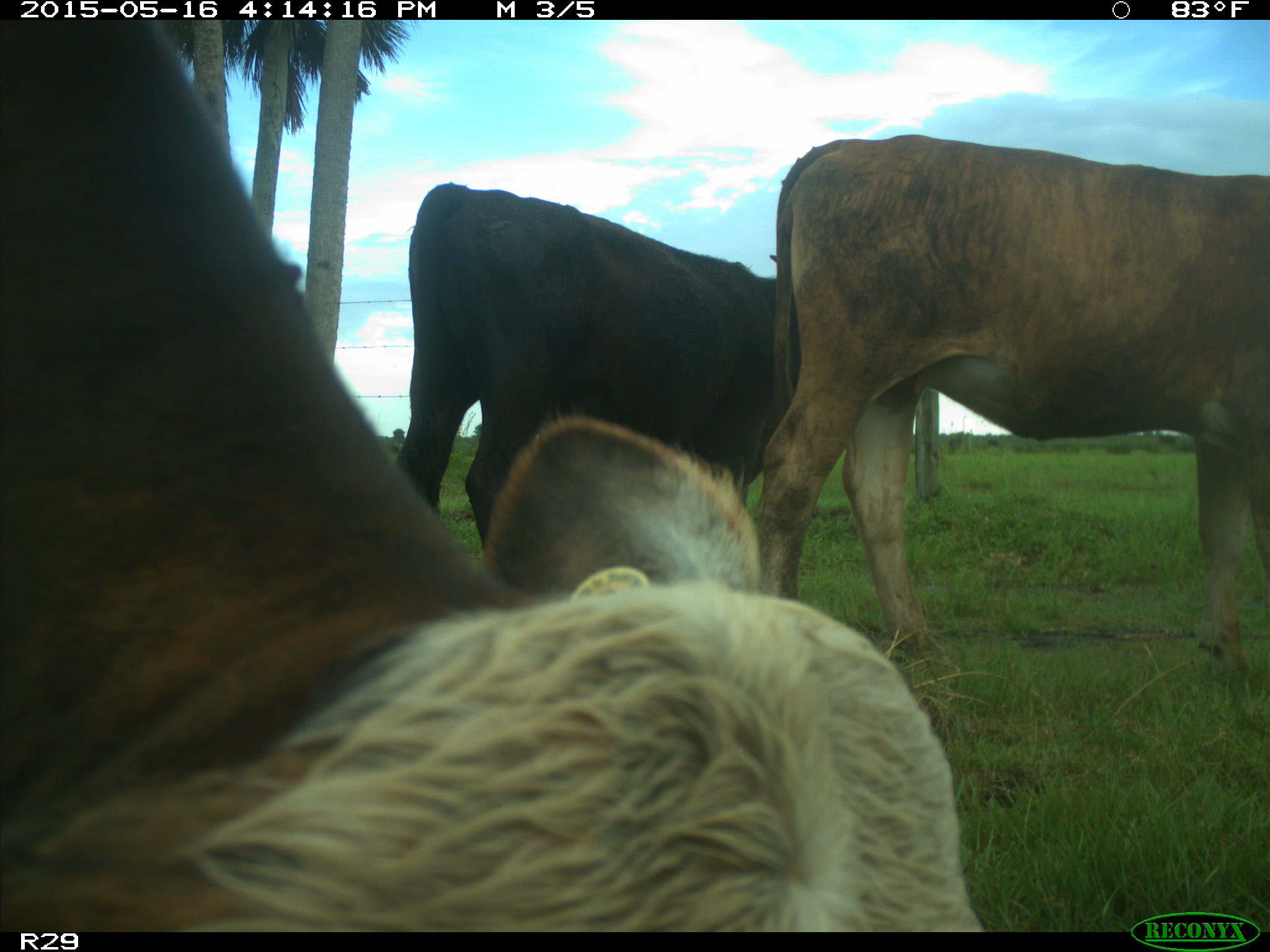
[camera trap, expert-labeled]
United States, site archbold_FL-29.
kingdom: Animalia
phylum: Chordata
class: Mammalia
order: Artiodactyla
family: Bovidae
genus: Bos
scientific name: Bos taurus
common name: domestic cow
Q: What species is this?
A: Bos taurus (domestic cow).